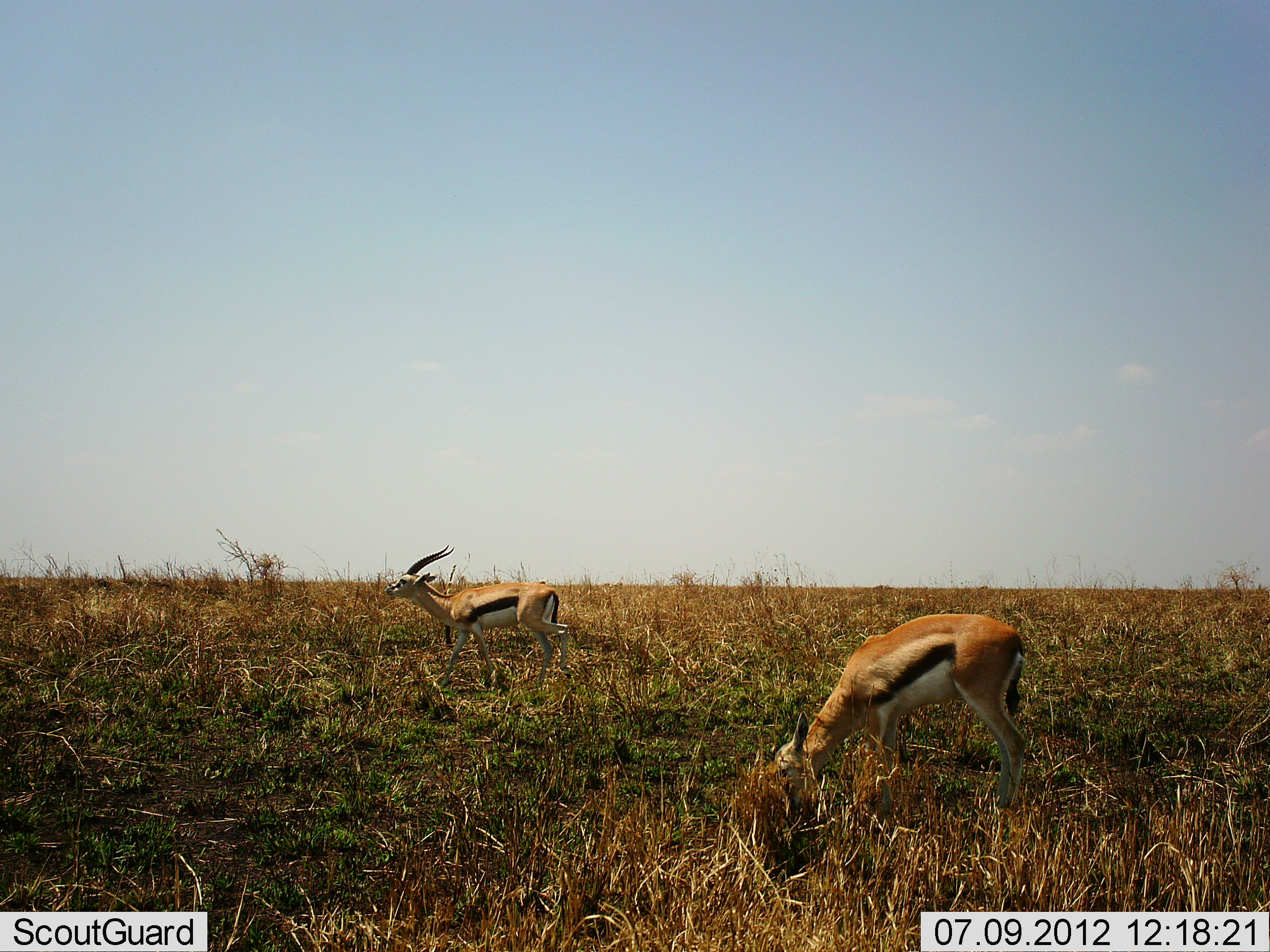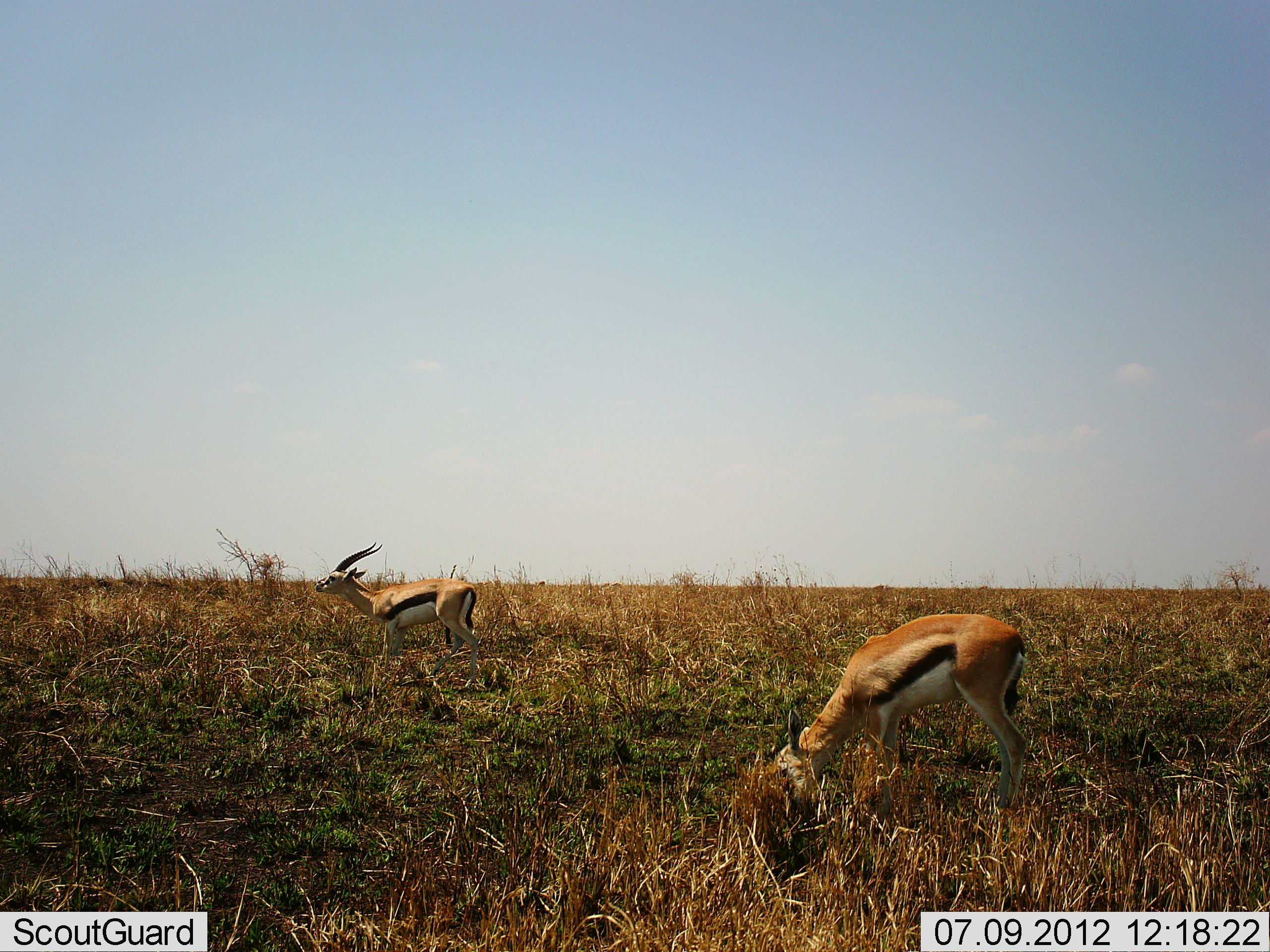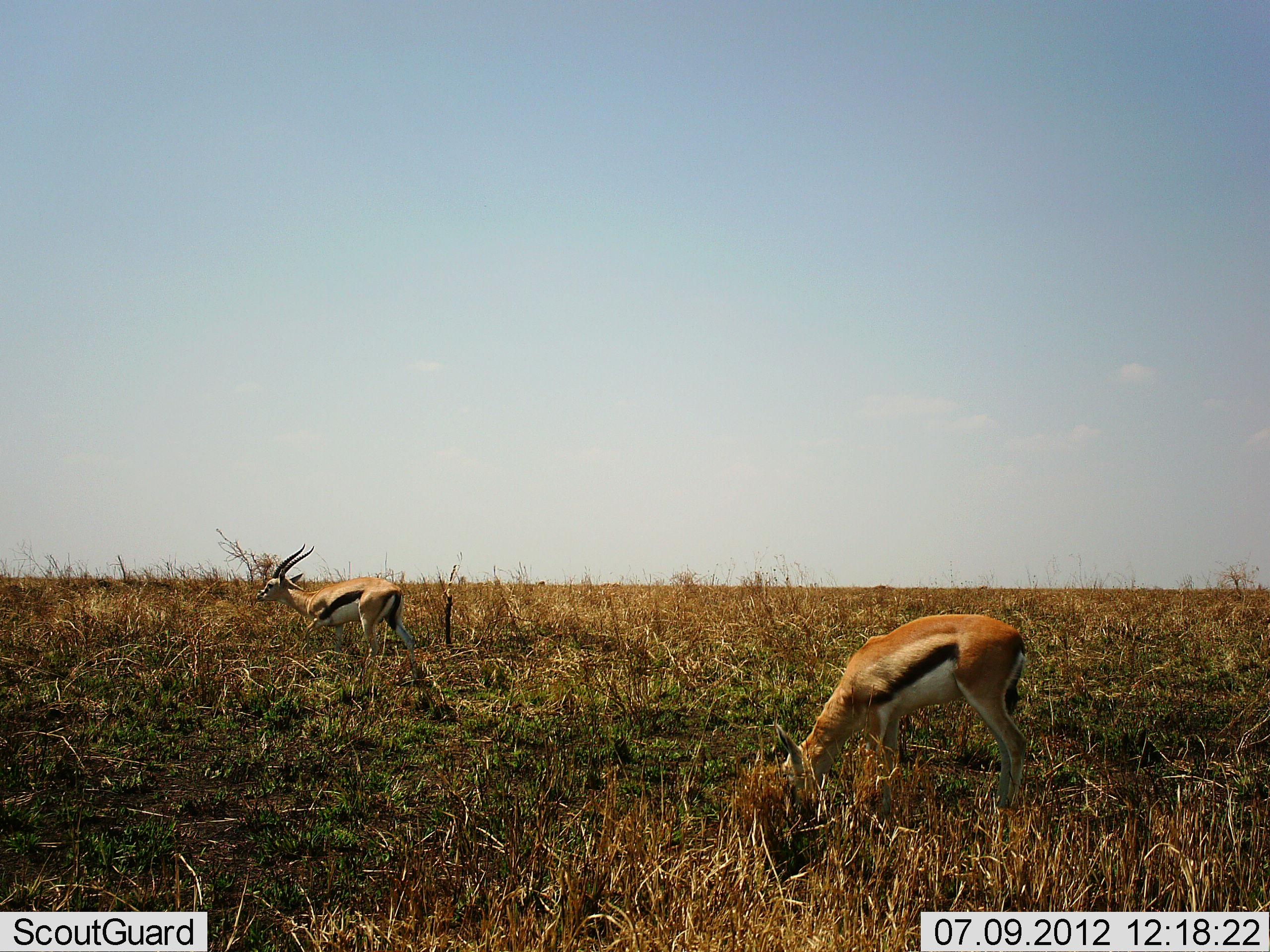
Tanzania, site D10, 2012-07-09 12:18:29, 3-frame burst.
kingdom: Animalia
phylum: Chordata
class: Mammalia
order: Artiodactyla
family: Bovidae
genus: Eudorcas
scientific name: Eudorcas thomsonii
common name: thomson's gazelle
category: gazellethomsons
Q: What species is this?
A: Gazellethomsons (thomson's gazelle) (Eudorcas thomsonii).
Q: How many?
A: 2.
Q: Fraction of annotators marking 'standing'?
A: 30%.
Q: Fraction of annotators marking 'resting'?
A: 0%.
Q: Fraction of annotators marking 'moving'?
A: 80%.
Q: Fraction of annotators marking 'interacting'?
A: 0%.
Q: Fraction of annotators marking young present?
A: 0%.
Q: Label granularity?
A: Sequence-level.